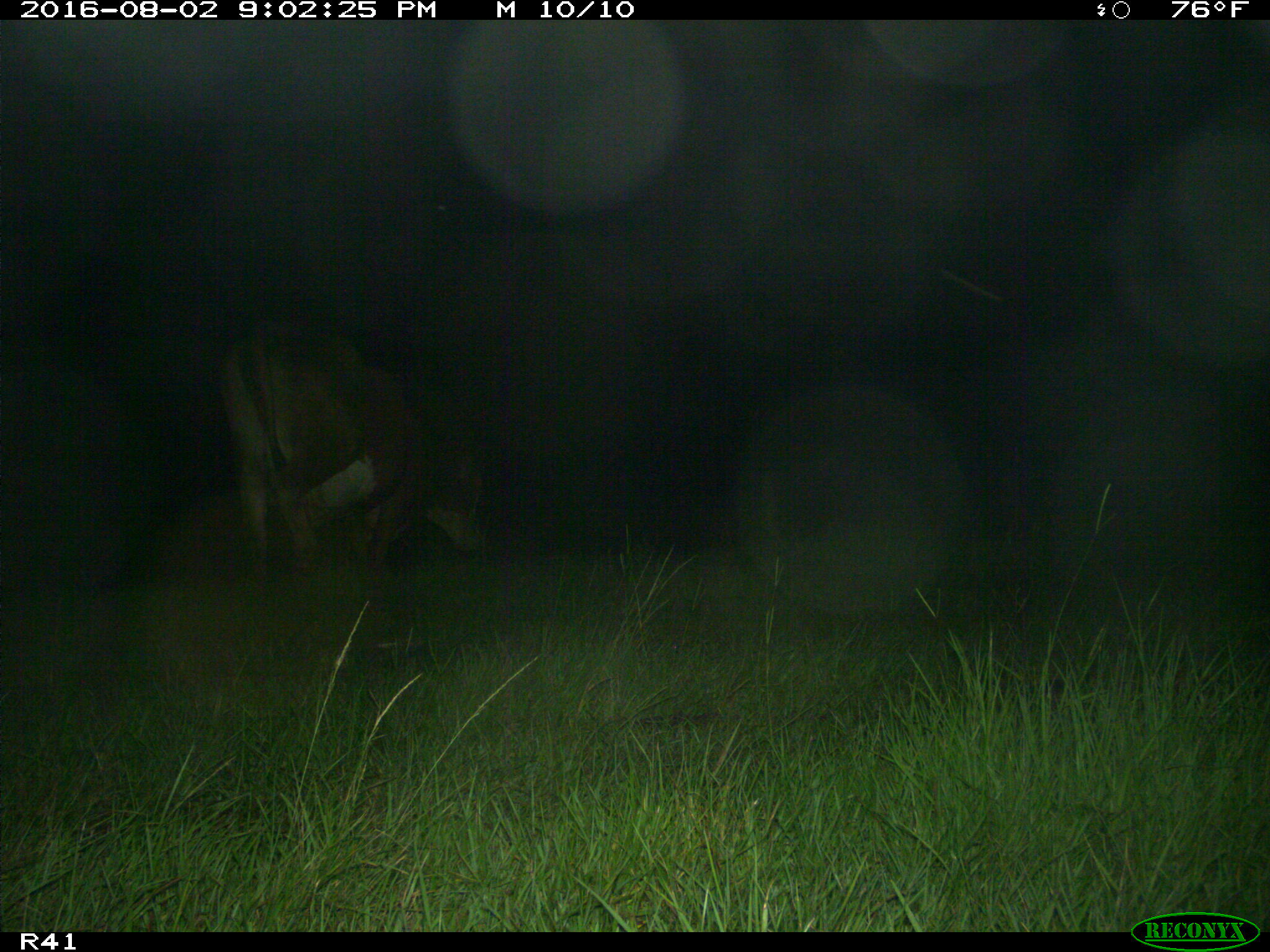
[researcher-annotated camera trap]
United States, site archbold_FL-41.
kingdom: Animalia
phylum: Chordata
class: Mammalia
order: Artiodactyla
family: Bovidae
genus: Bos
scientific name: Bos taurus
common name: domestic cow